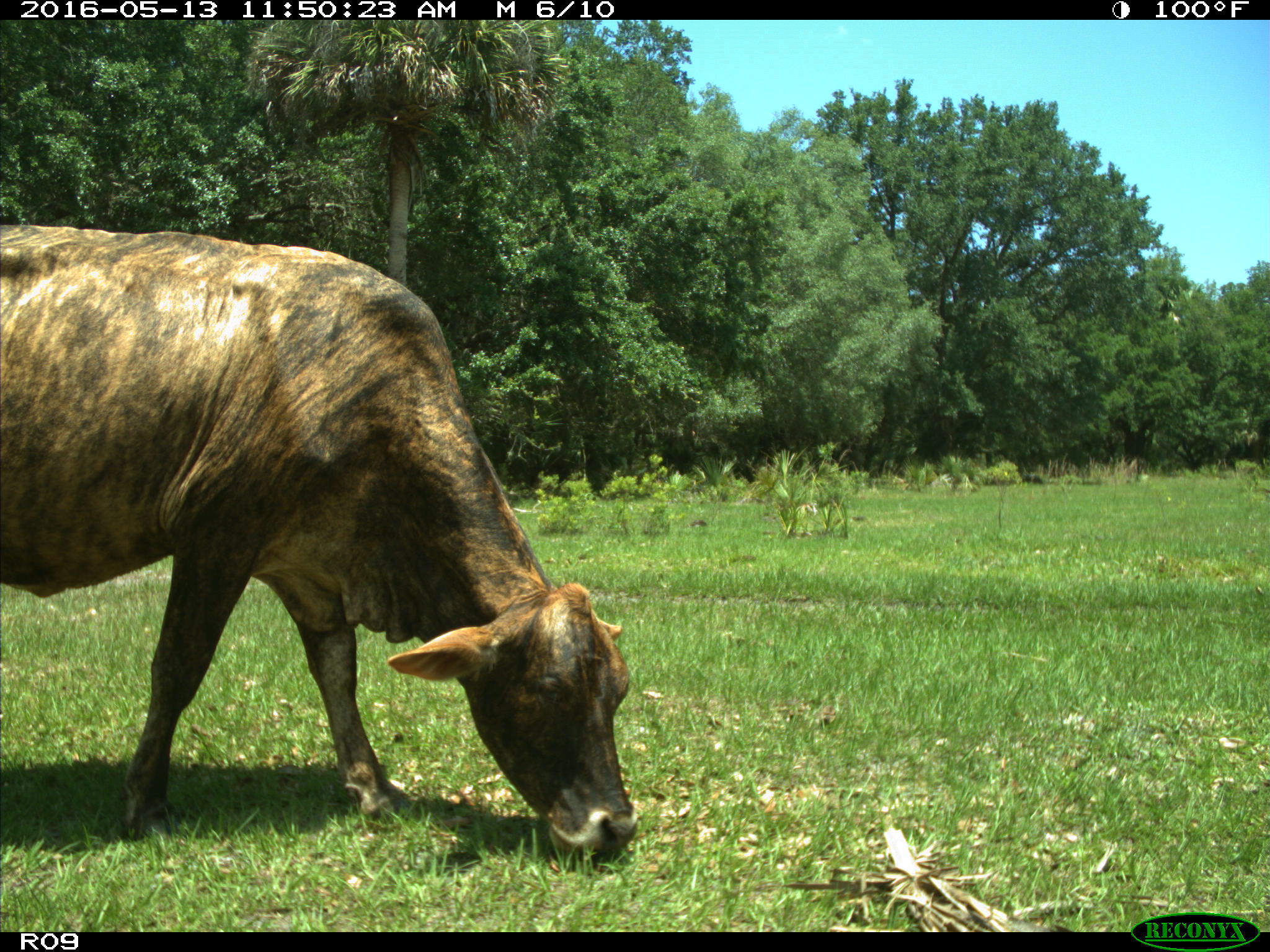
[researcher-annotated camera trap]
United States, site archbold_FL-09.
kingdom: Animalia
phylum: Chordata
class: Mammalia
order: Artiodactyla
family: Bovidae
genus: Bos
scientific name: Bos taurus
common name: domestic cow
Bos taurus (domestic cow).